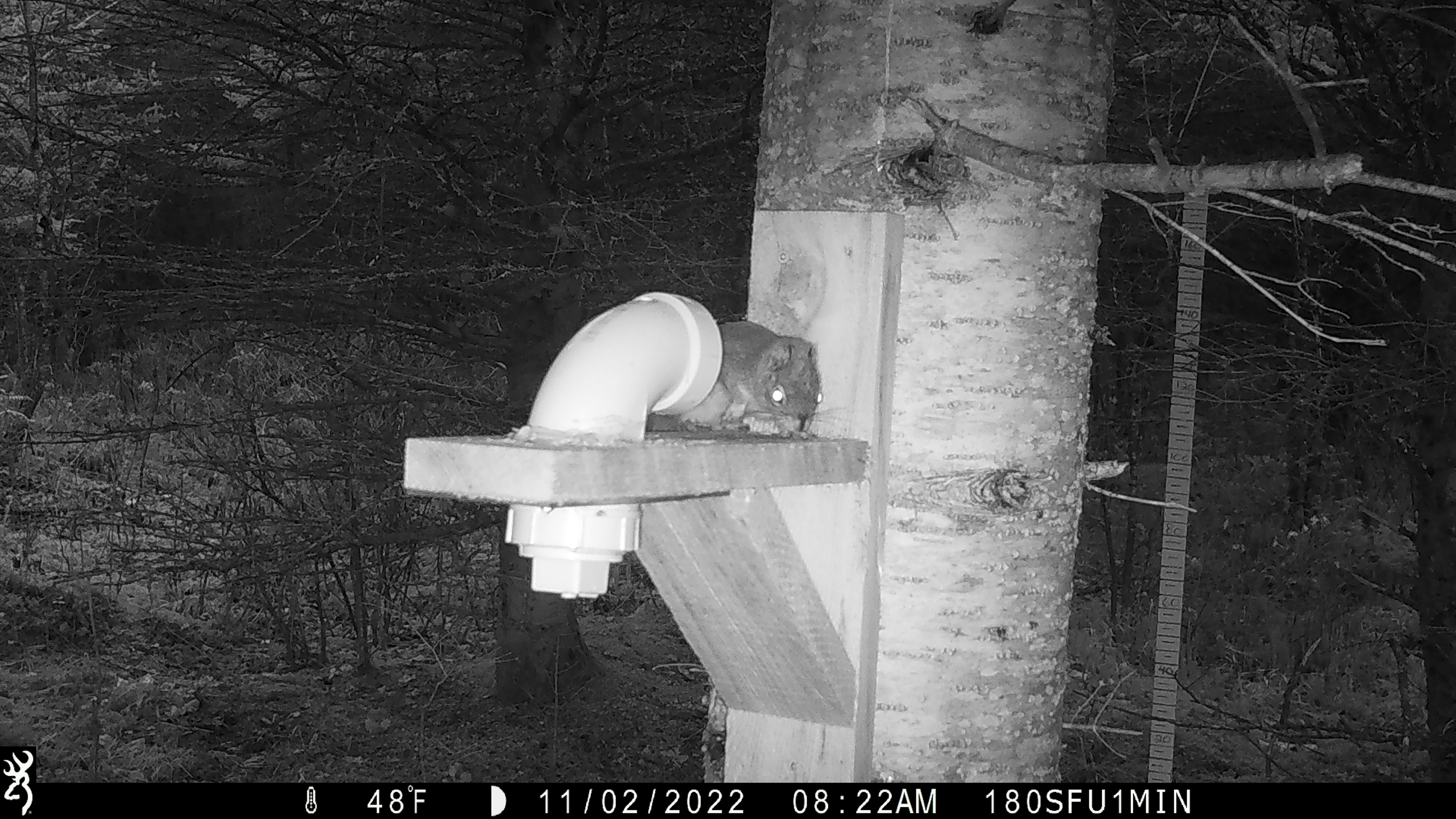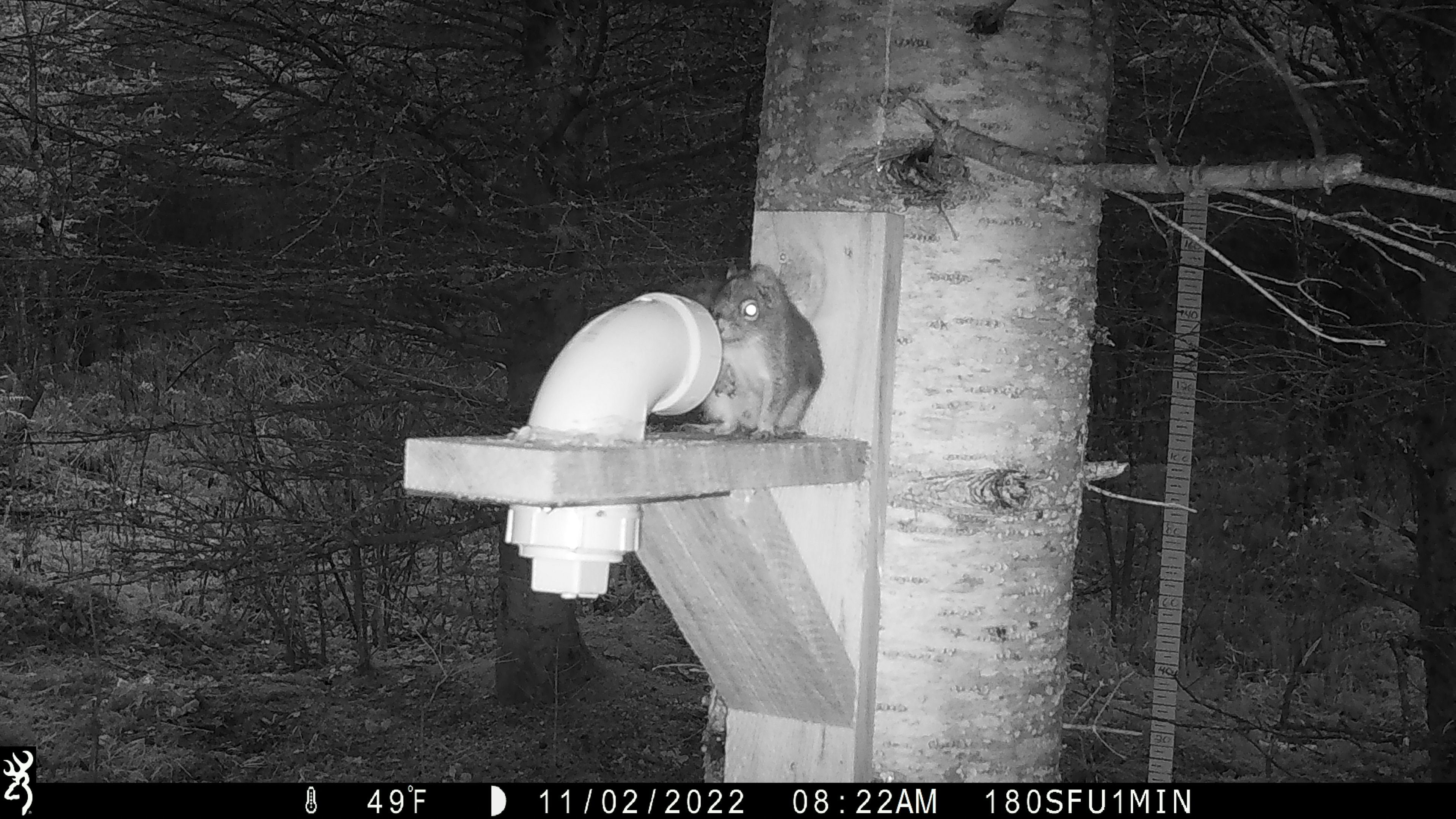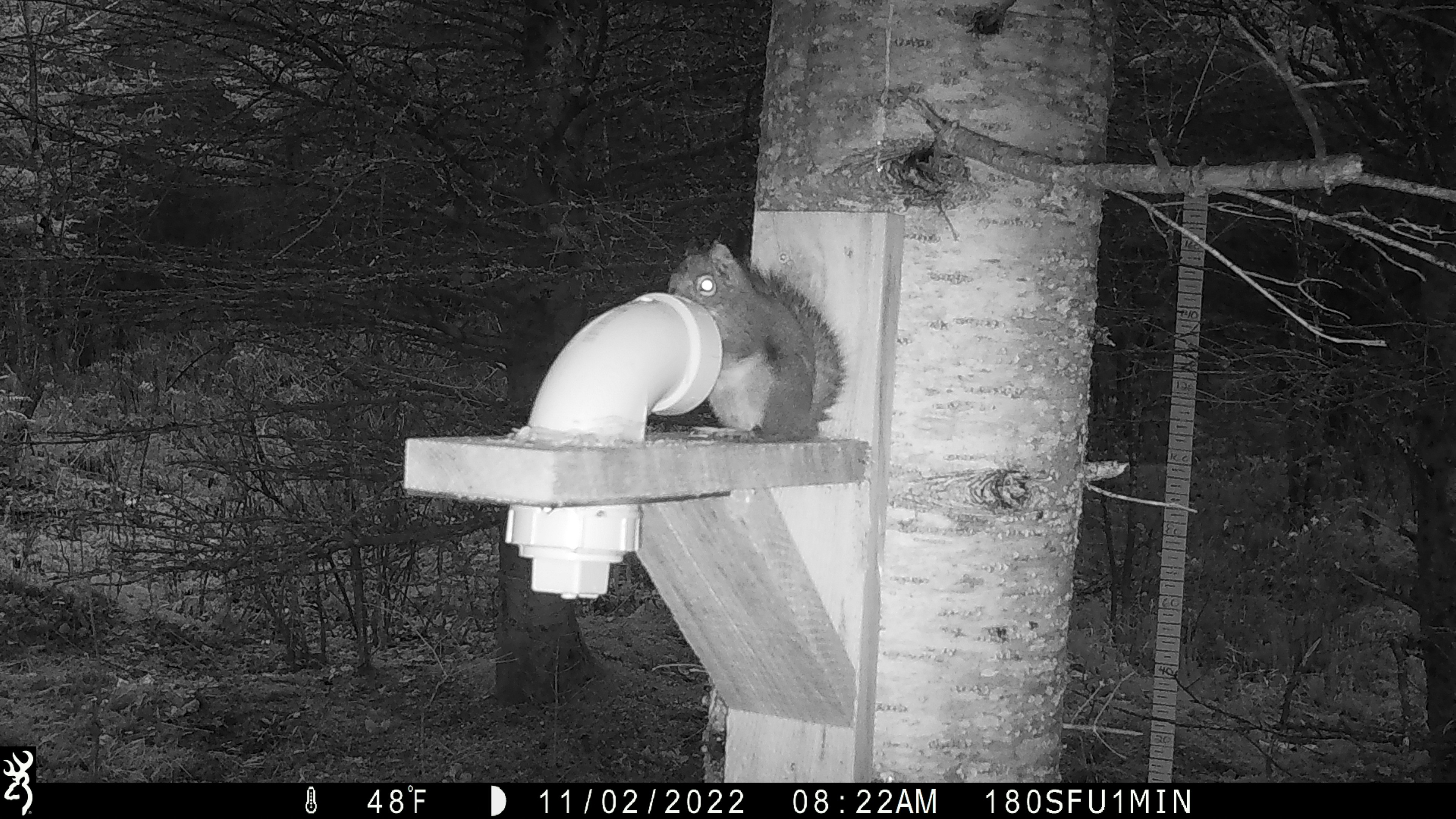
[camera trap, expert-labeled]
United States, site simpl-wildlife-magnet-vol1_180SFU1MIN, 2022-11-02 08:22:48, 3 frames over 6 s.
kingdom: Animalia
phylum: Chordata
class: Mammalia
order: Rodentia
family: Sciuridae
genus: Tamiasciurus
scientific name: Tamiasciurus hudsonicus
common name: red squirrel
Red squirrel (Tamiasciurus hudsonicus).